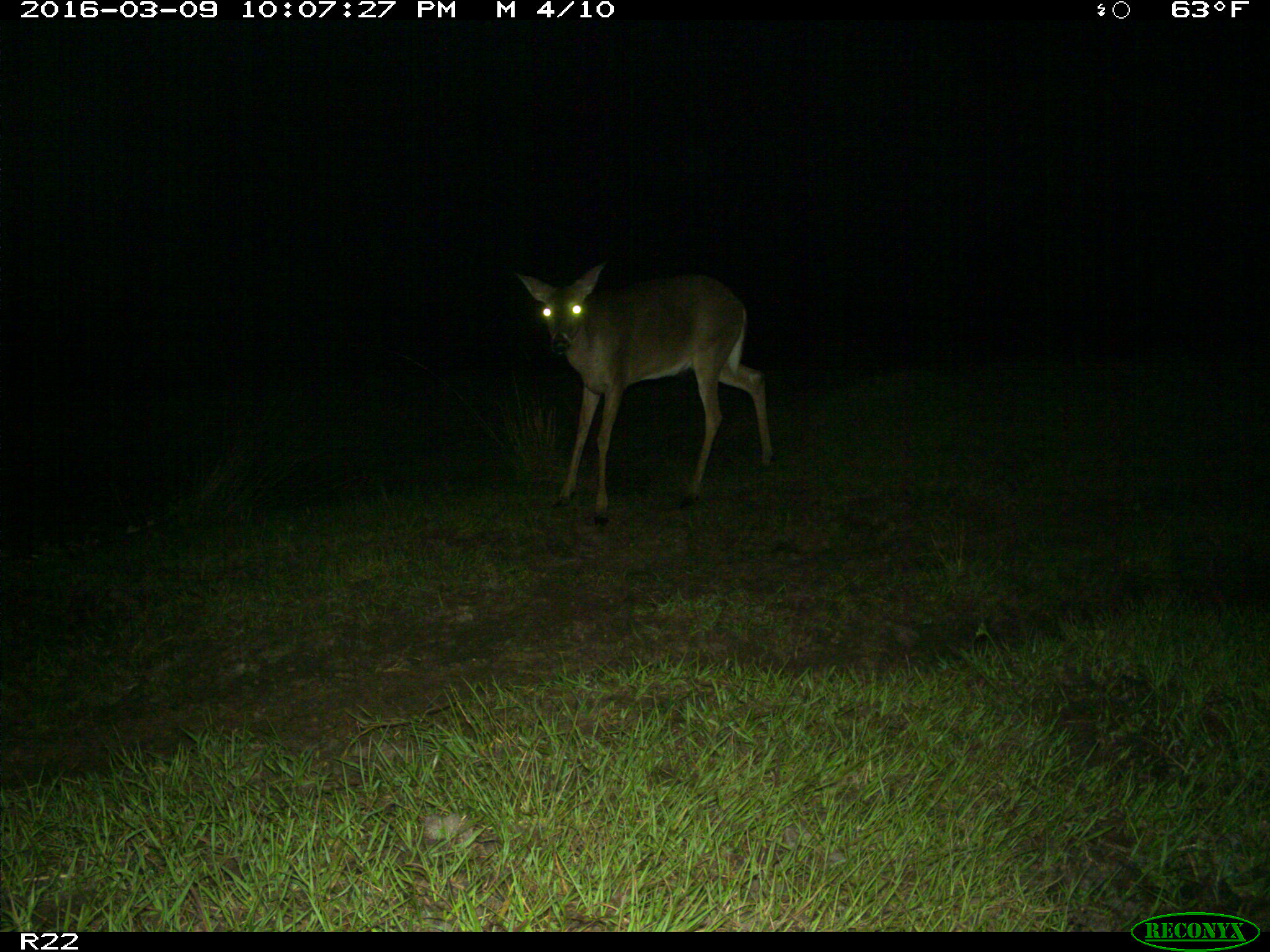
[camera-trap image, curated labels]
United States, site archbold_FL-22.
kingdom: Animalia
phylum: Chordata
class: Mammalia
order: Artiodactyla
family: Cervidae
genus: Odocoileus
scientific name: Odocoileus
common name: deer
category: unidentified deer